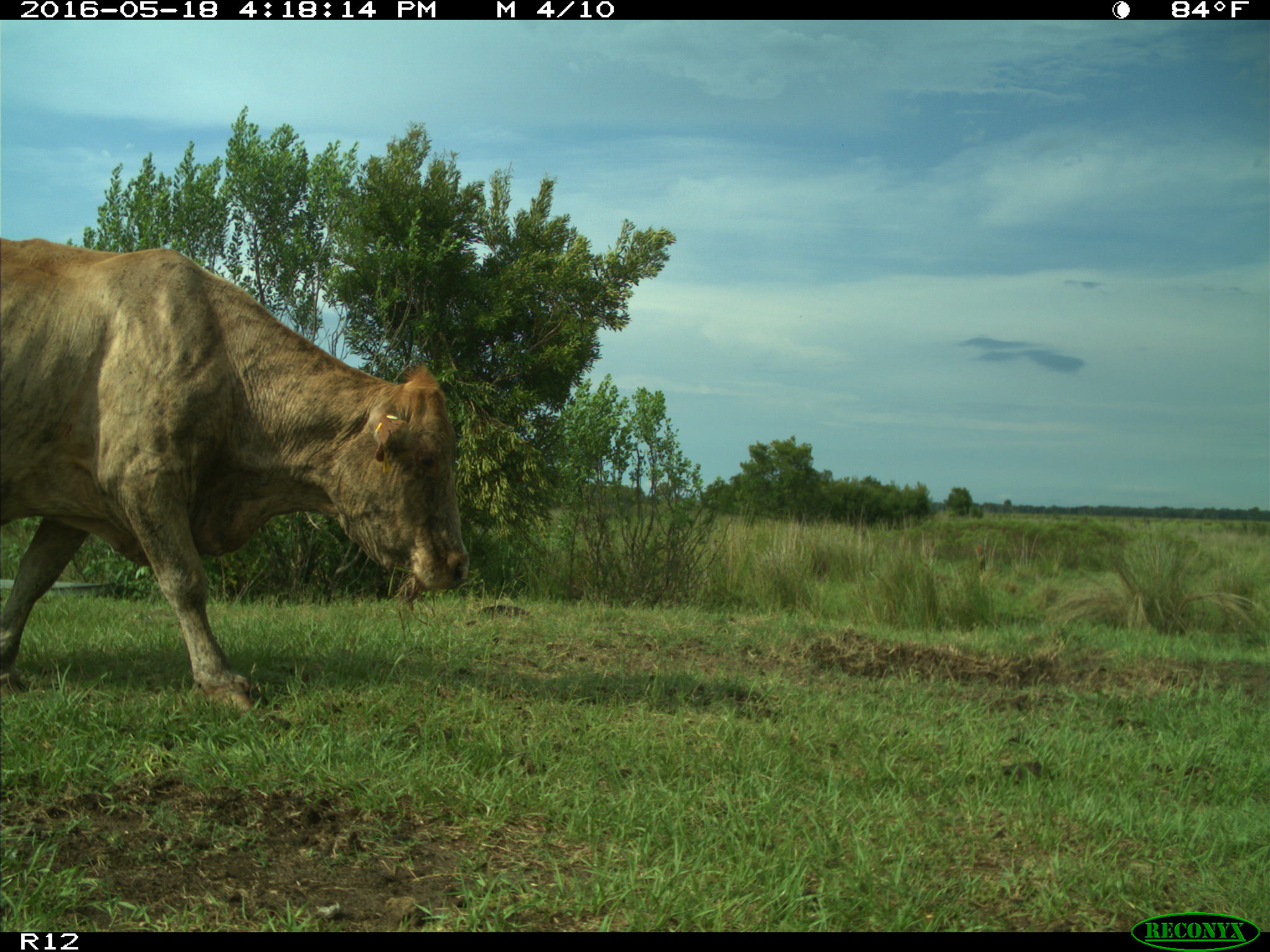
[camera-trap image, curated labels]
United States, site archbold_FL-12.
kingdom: Animalia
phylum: Chordata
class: Mammalia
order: Artiodactyla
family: Bovidae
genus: Bos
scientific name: Bos taurus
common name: domestic cow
Bos taurus (domestic cow).